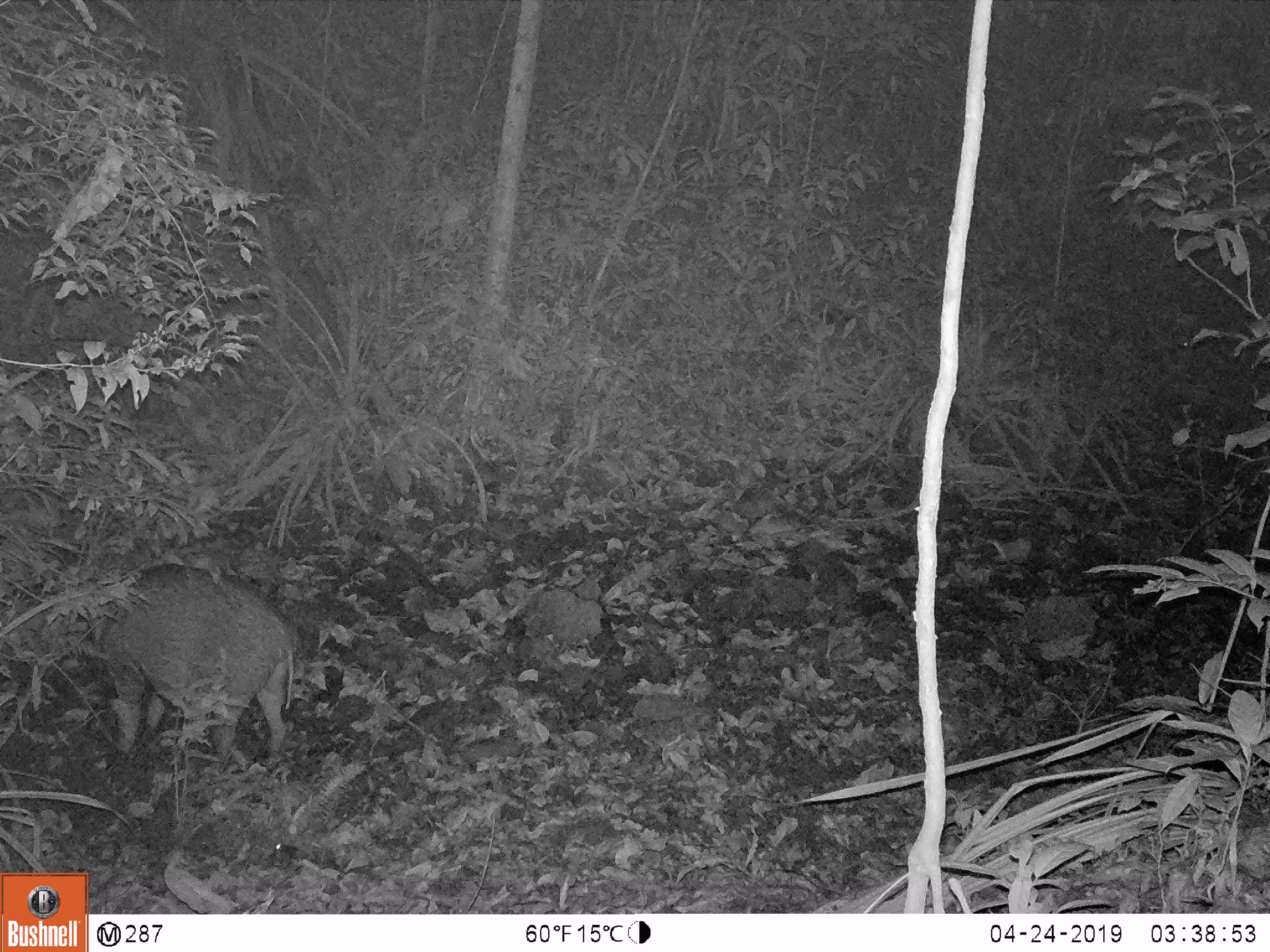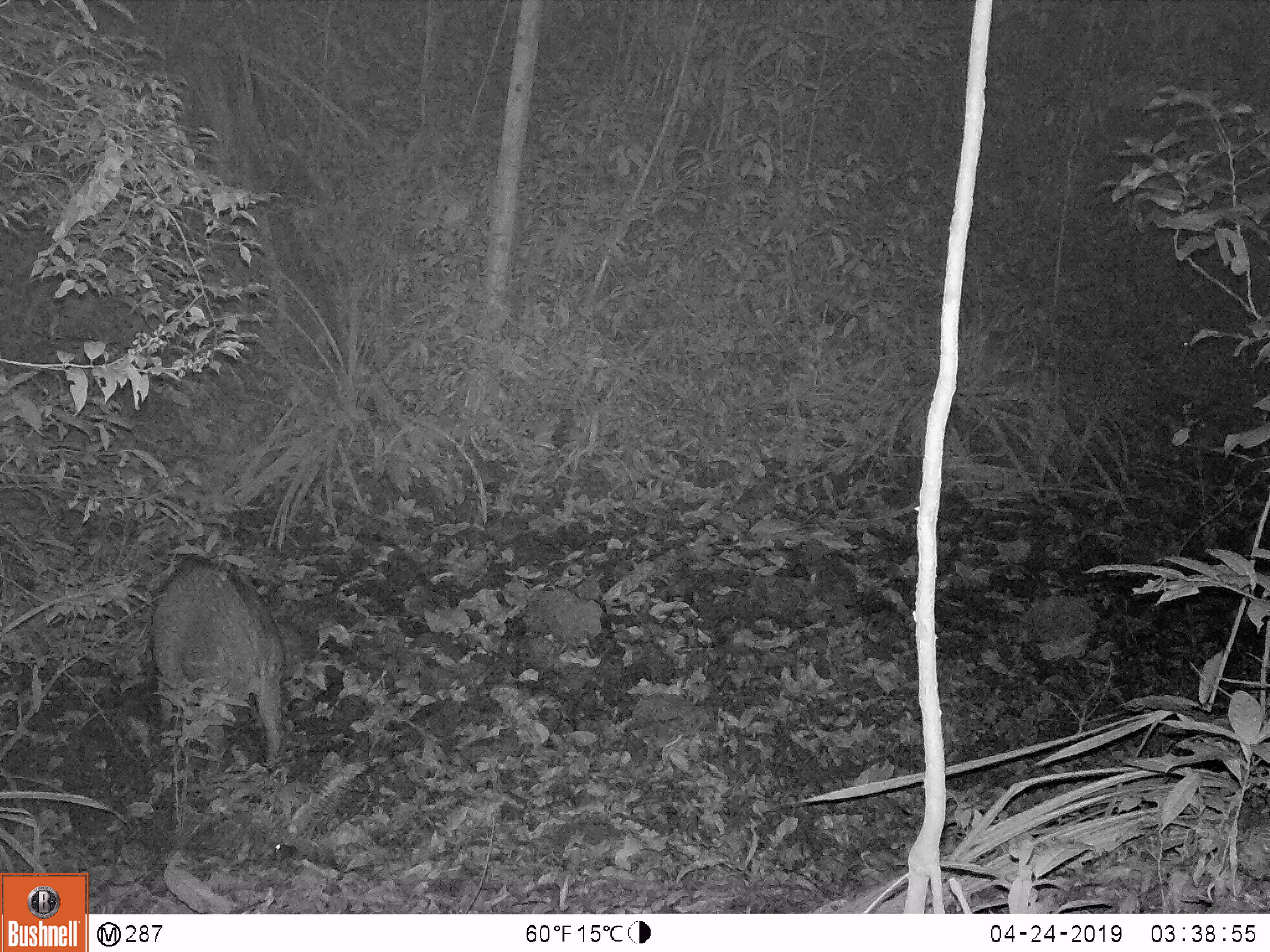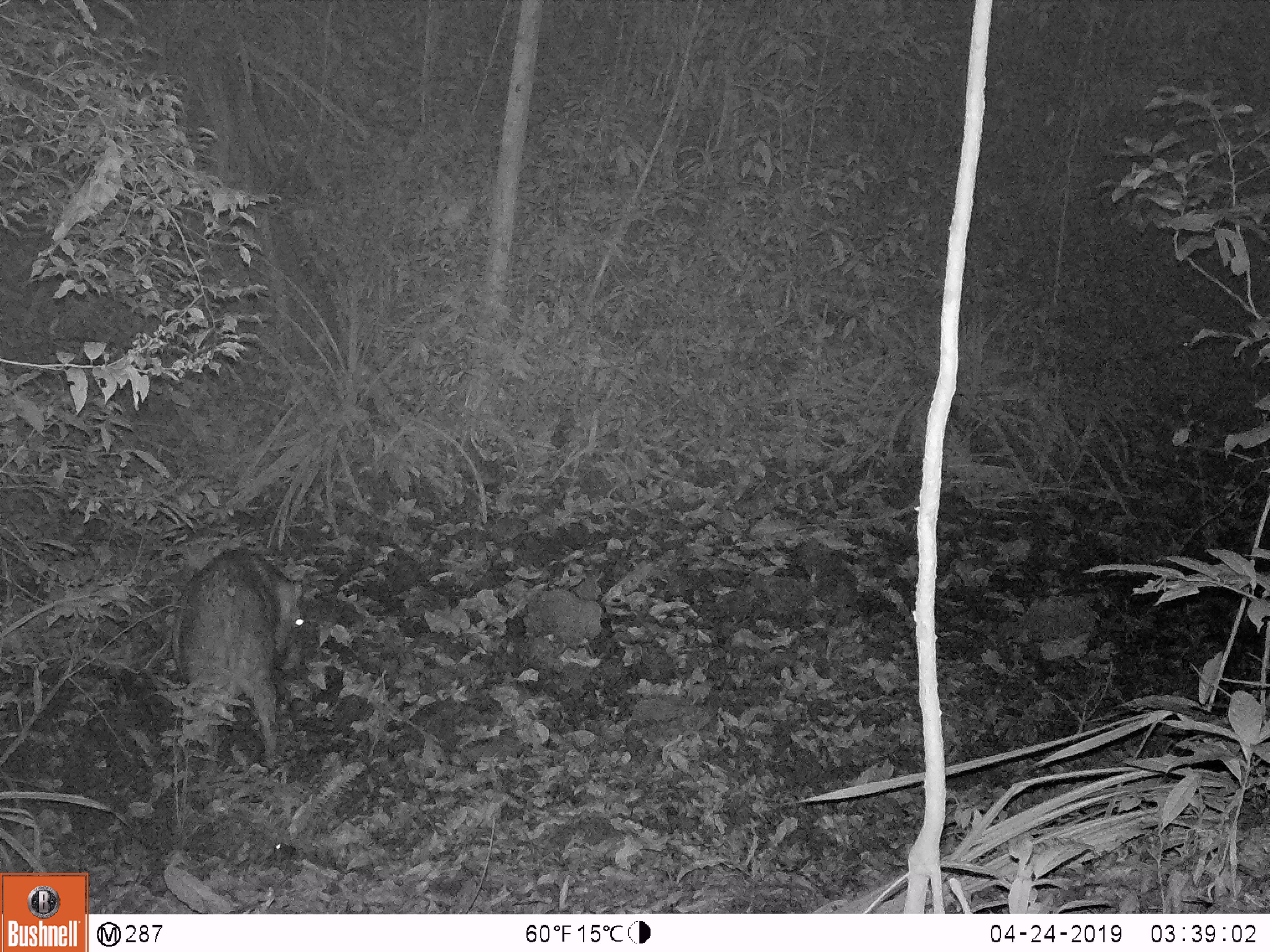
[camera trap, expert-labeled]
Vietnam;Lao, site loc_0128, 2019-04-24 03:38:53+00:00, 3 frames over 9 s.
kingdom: Animalia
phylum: Chordata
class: Mammalia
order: Artiodactyla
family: Suidae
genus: Sus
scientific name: Sus scrofa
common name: eurasian wild pig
Eurasian wild pig (Sus scrofa). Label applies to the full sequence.